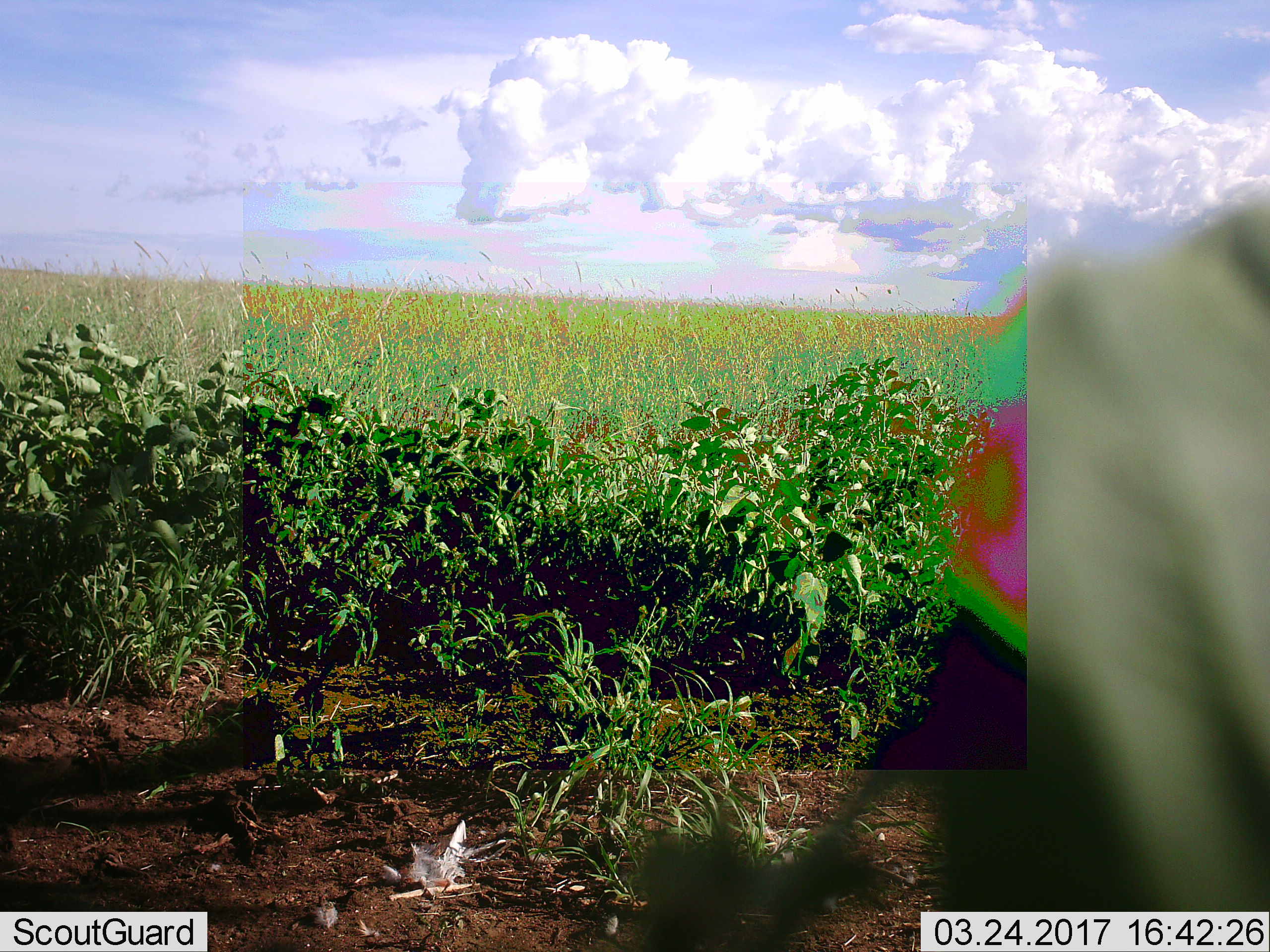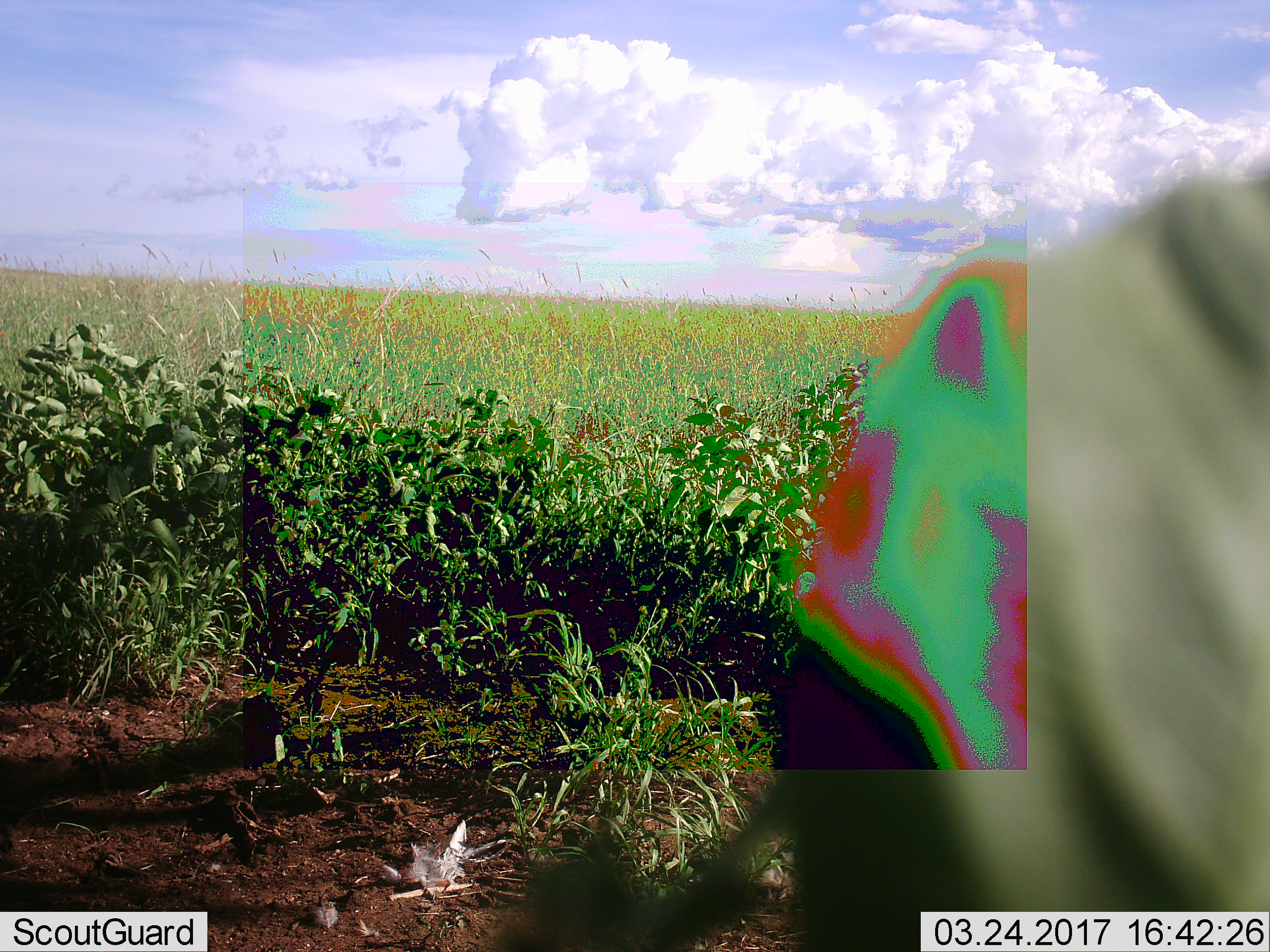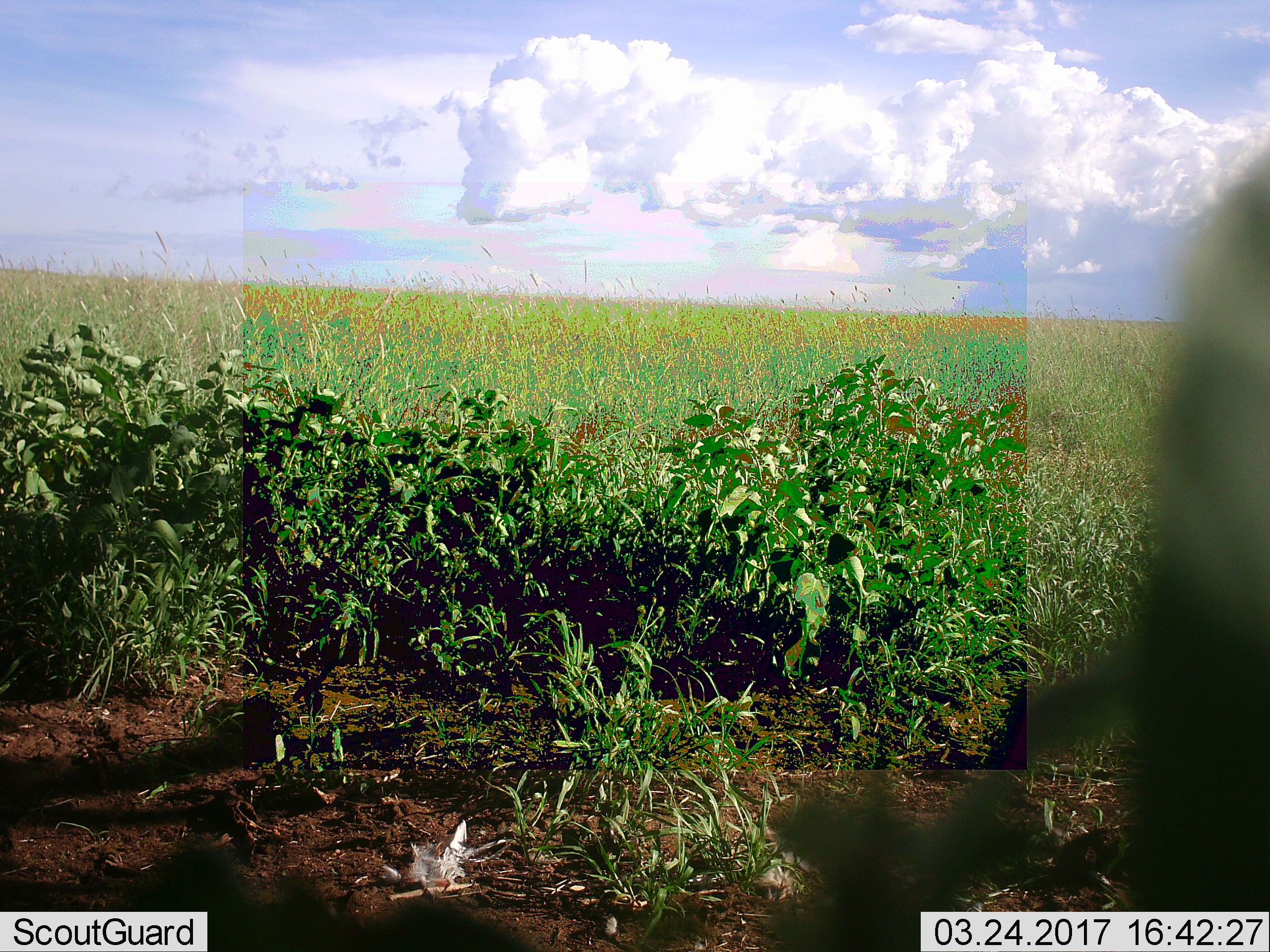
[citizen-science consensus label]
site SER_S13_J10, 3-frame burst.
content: unidentified animal